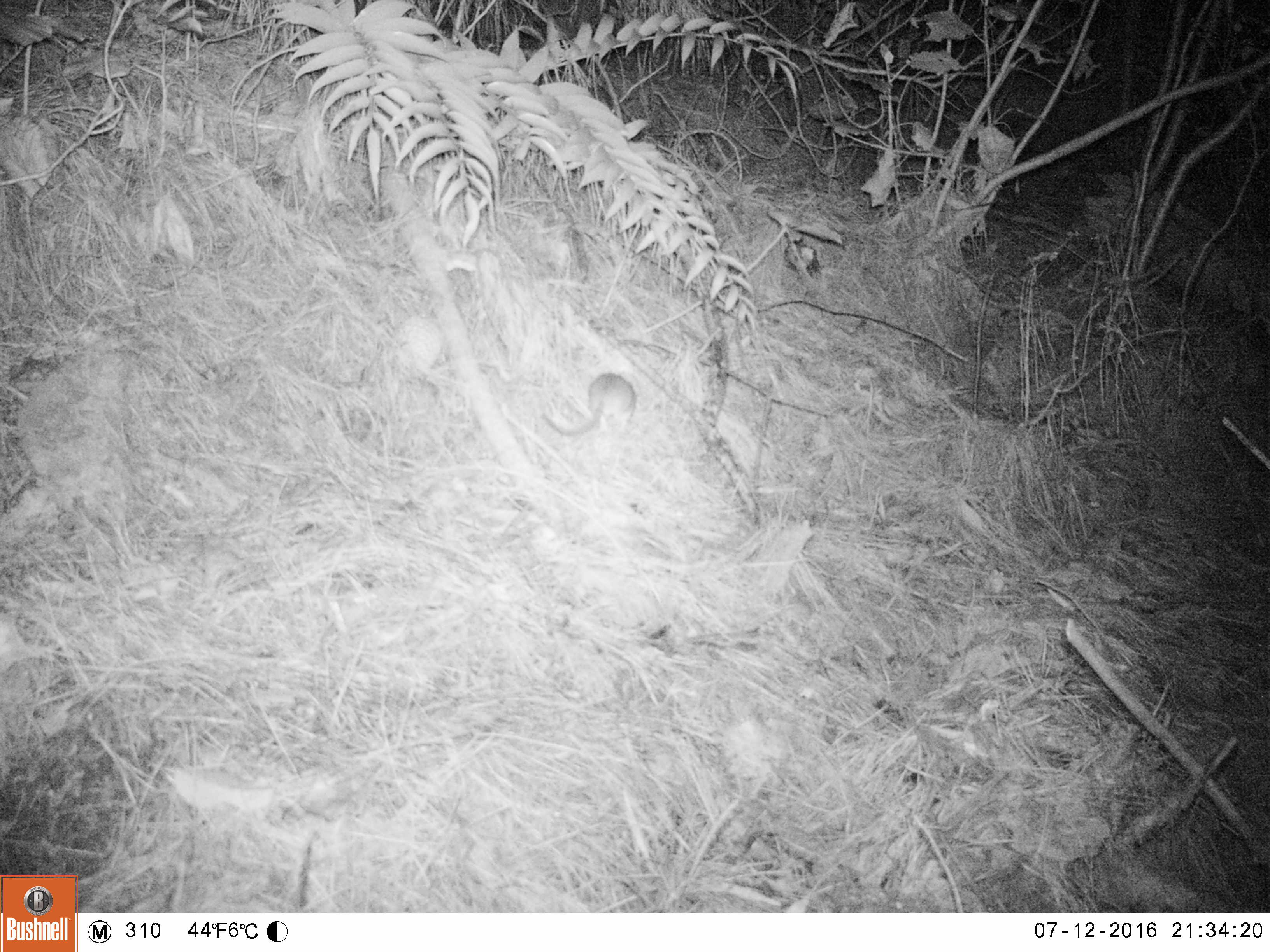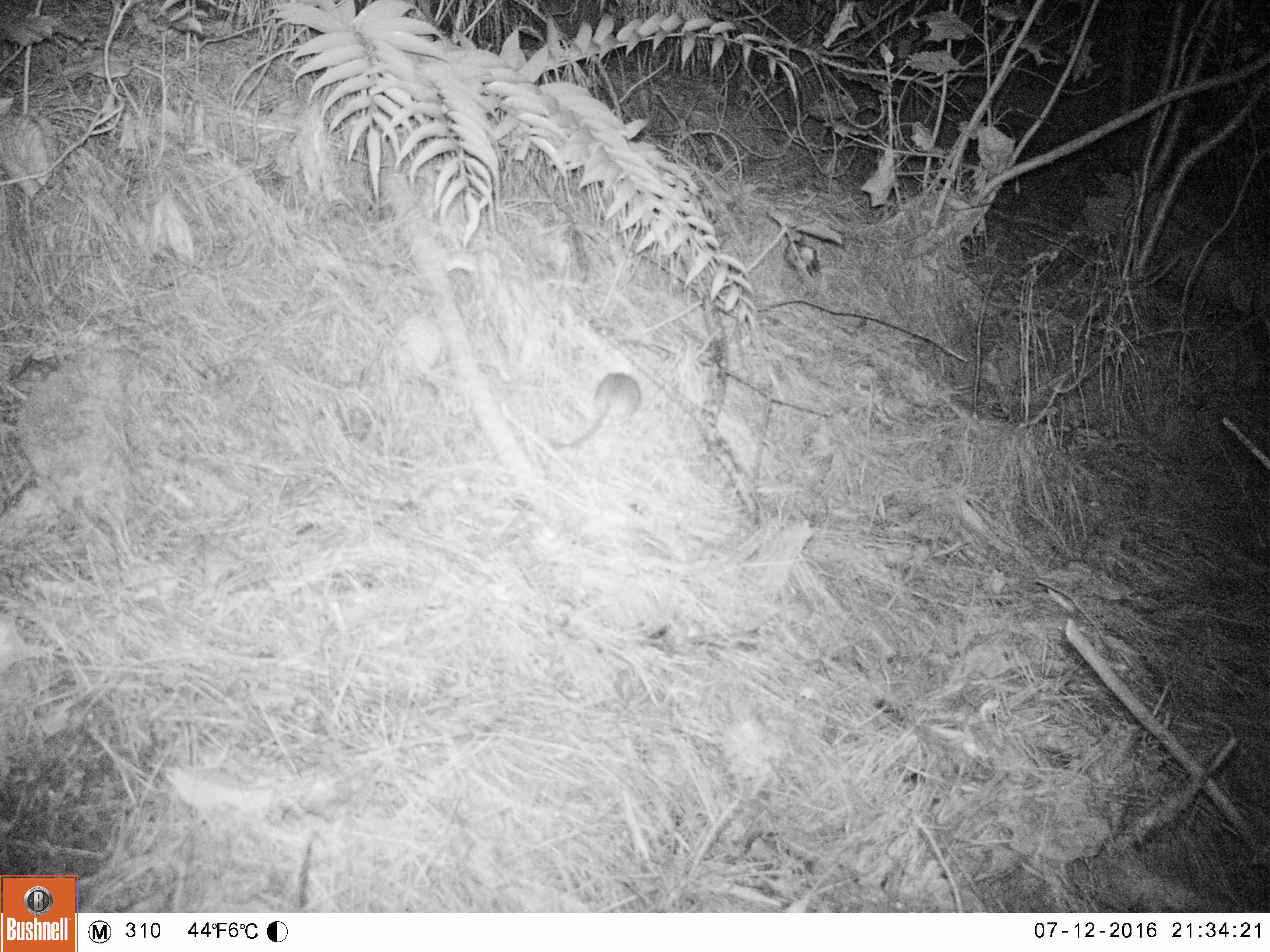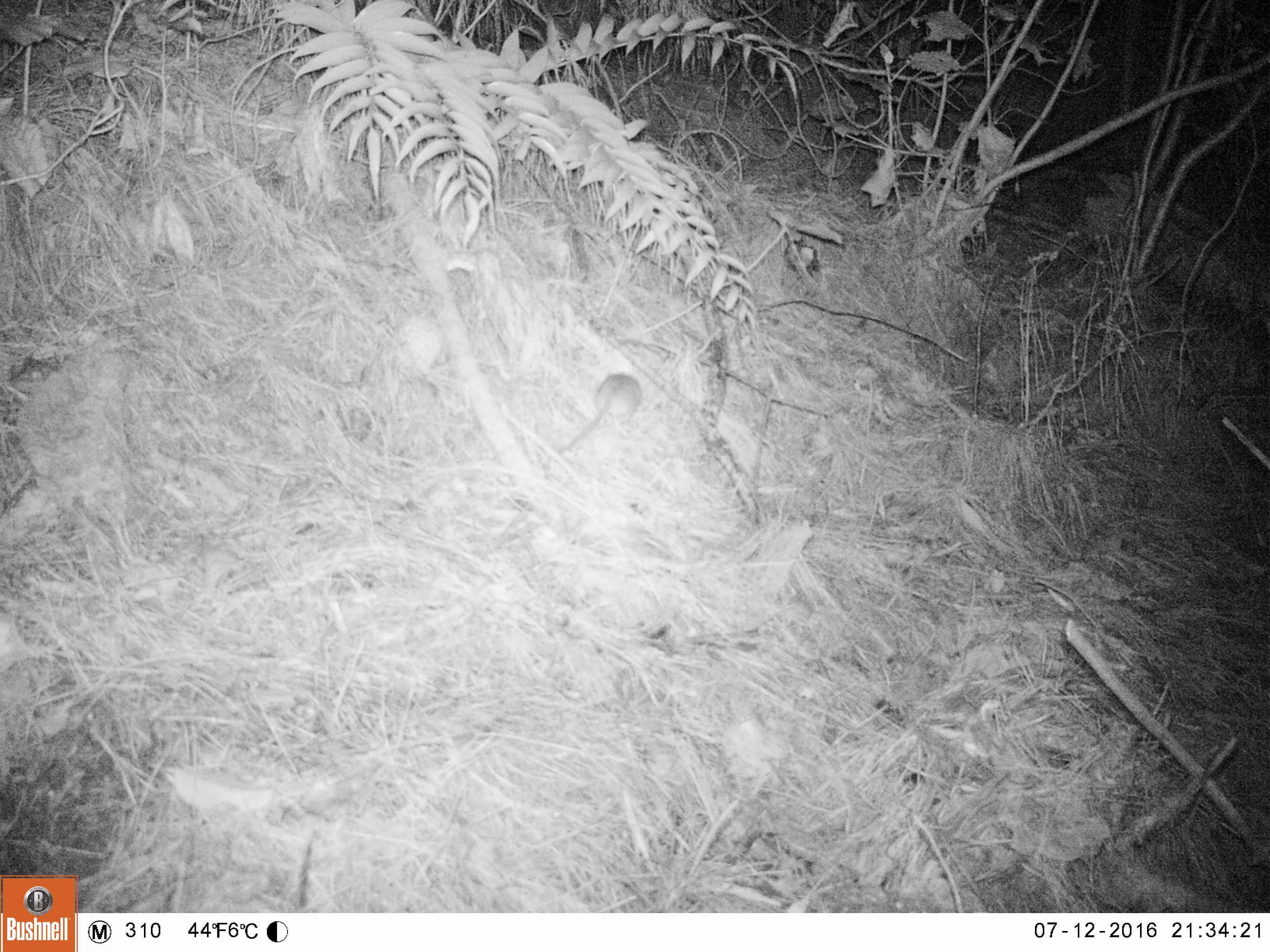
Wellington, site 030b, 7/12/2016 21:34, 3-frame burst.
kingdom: Animalia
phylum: Chordata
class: Mammalia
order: Rodentia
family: Muridae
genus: Rattus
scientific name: Rattus rattus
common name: ship rat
Ship rat (Rattus rattus).